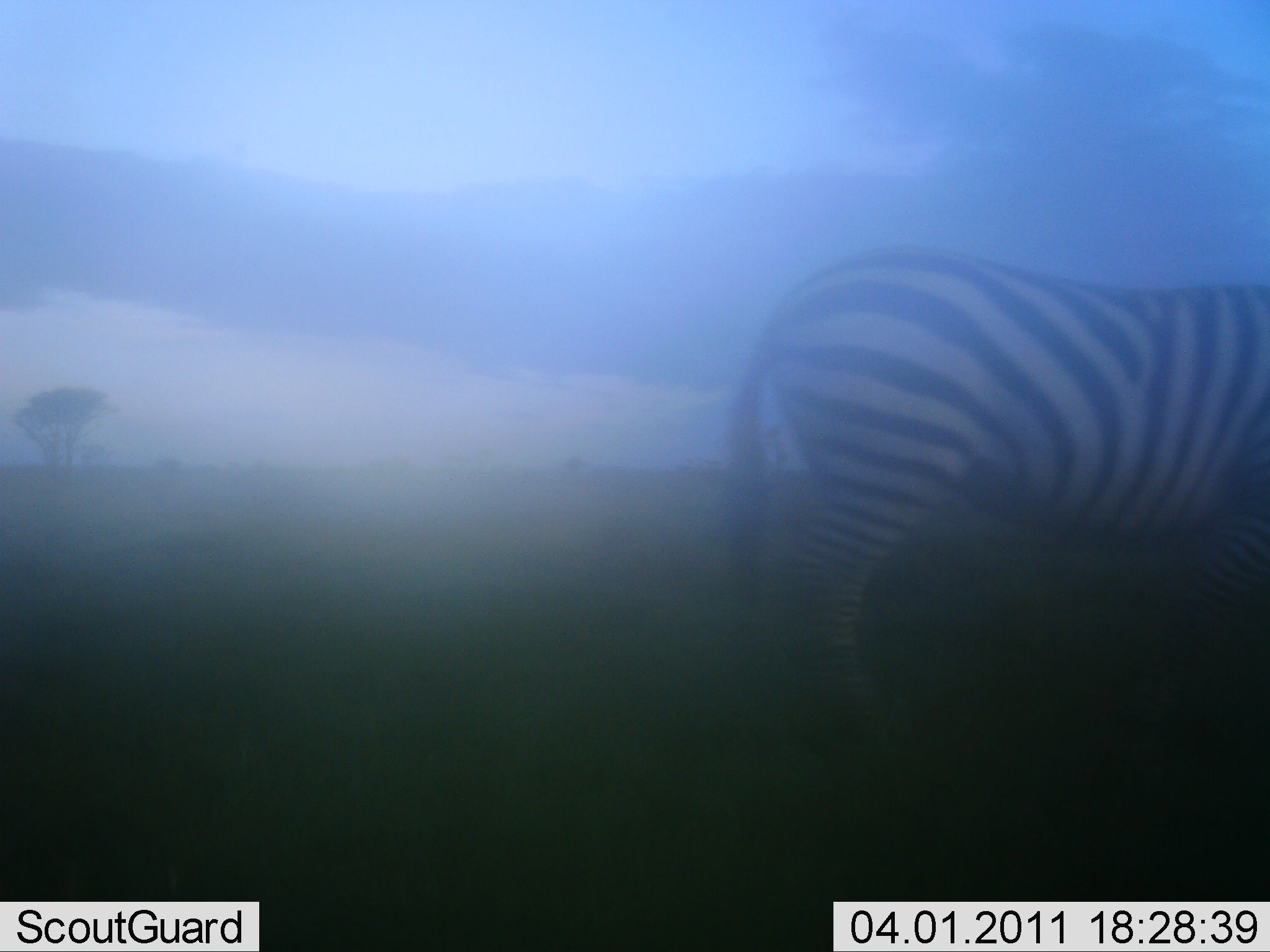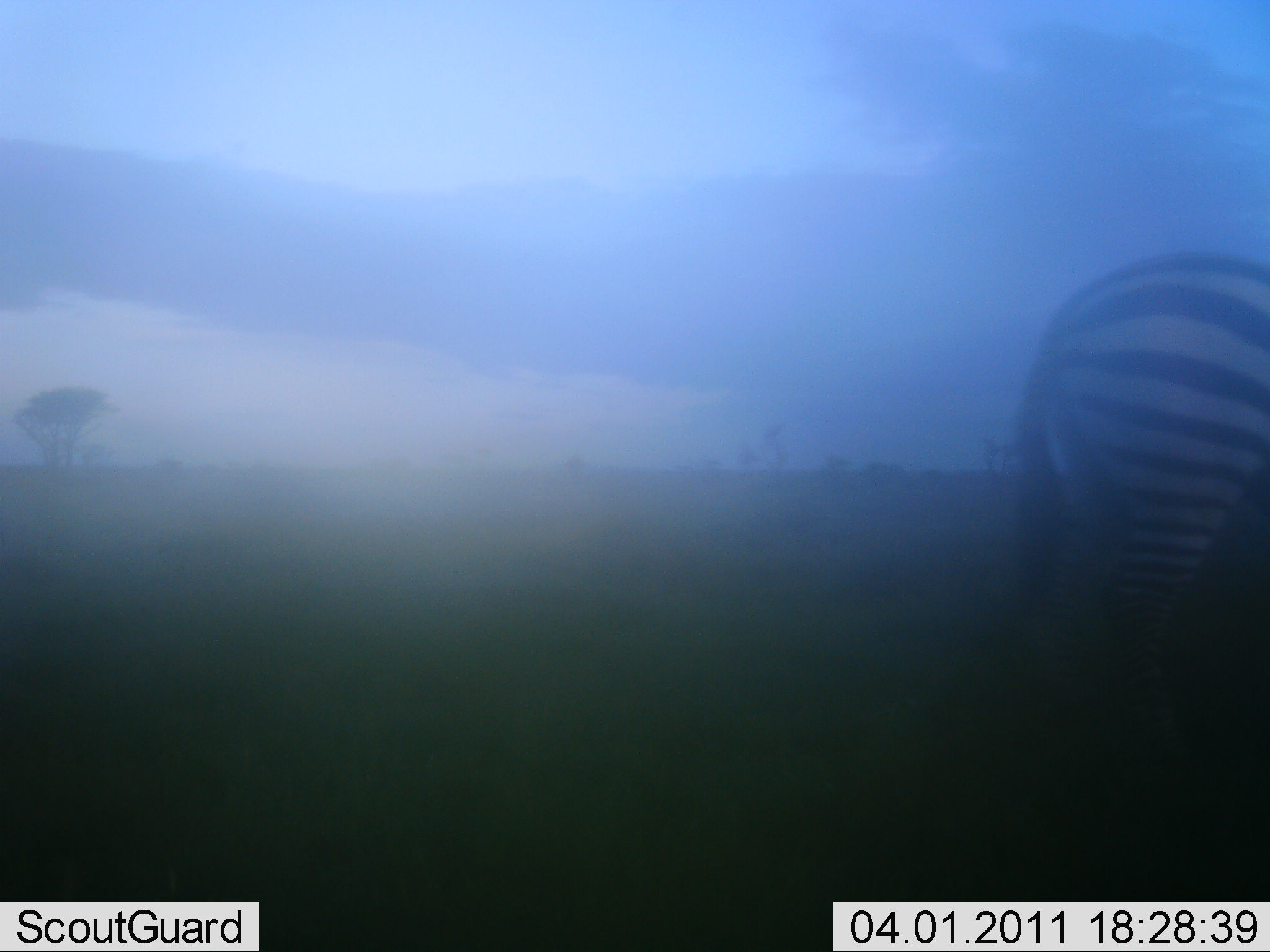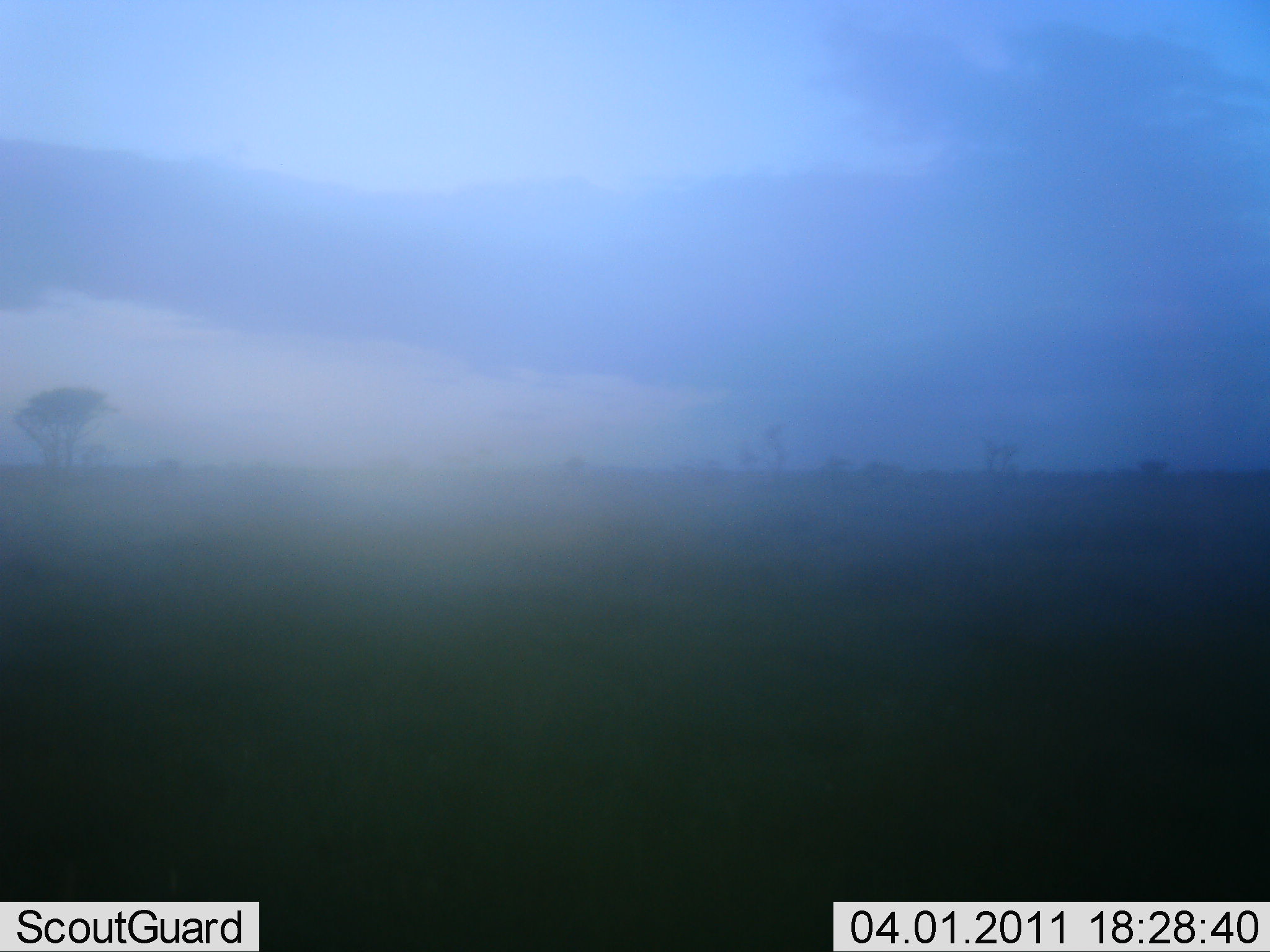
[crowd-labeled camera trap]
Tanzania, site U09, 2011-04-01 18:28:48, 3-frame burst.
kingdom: Animalia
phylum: Chordata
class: Mammalia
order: Perissodactyla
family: Equidae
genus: Equus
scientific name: Equus quagga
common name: plains zebra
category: zebra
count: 1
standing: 25%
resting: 0%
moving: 75%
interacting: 0%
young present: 0%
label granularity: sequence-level